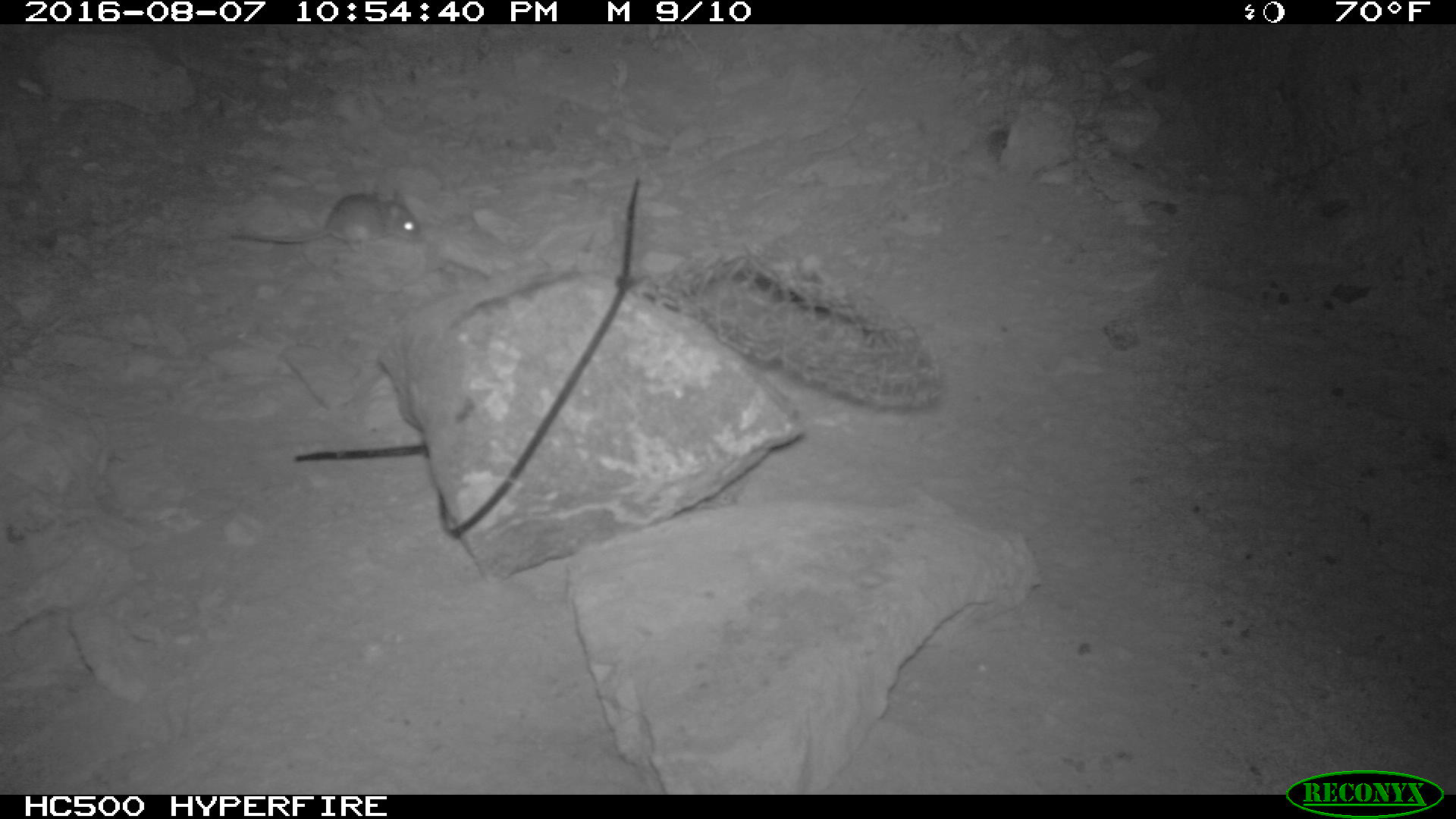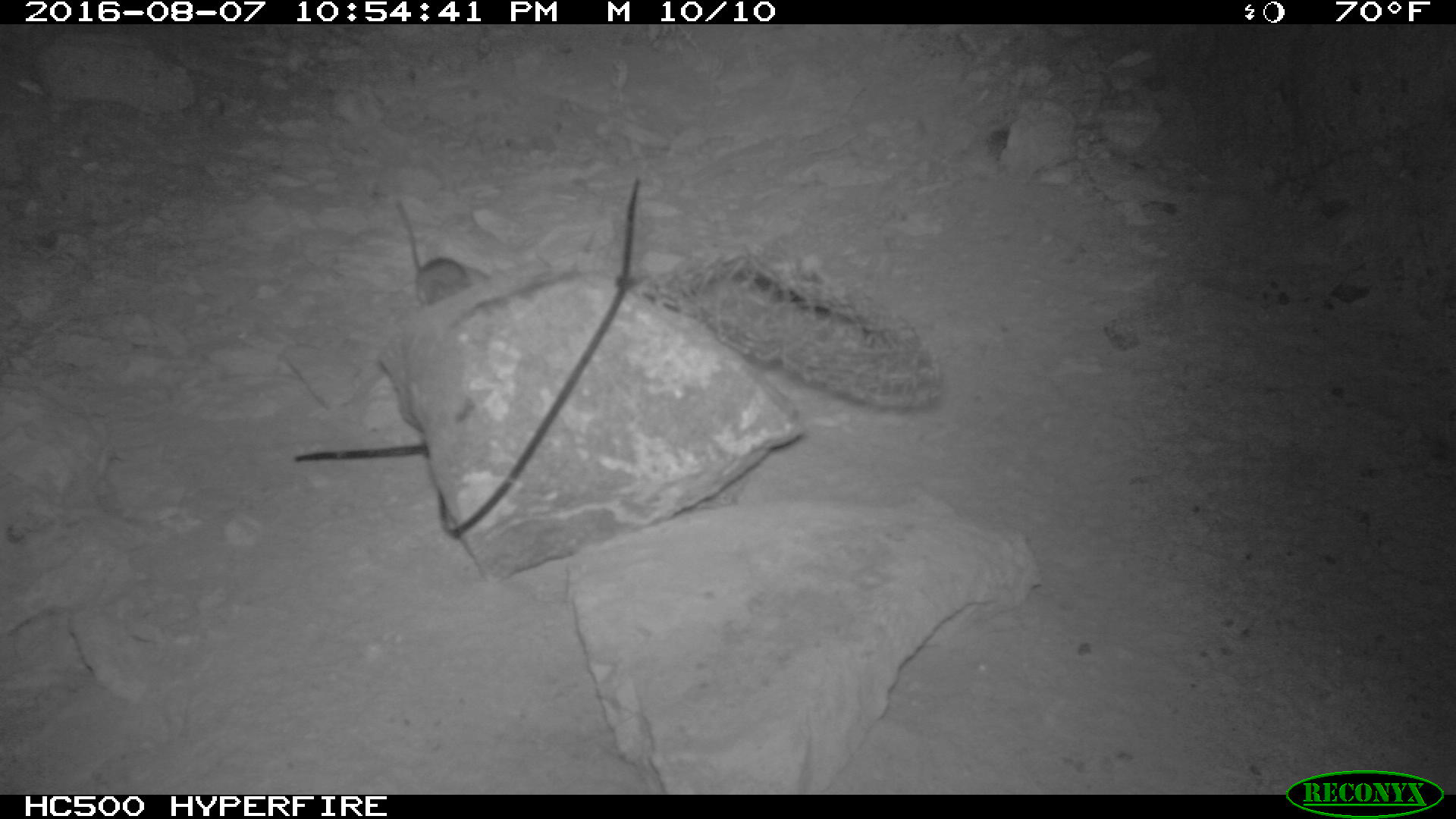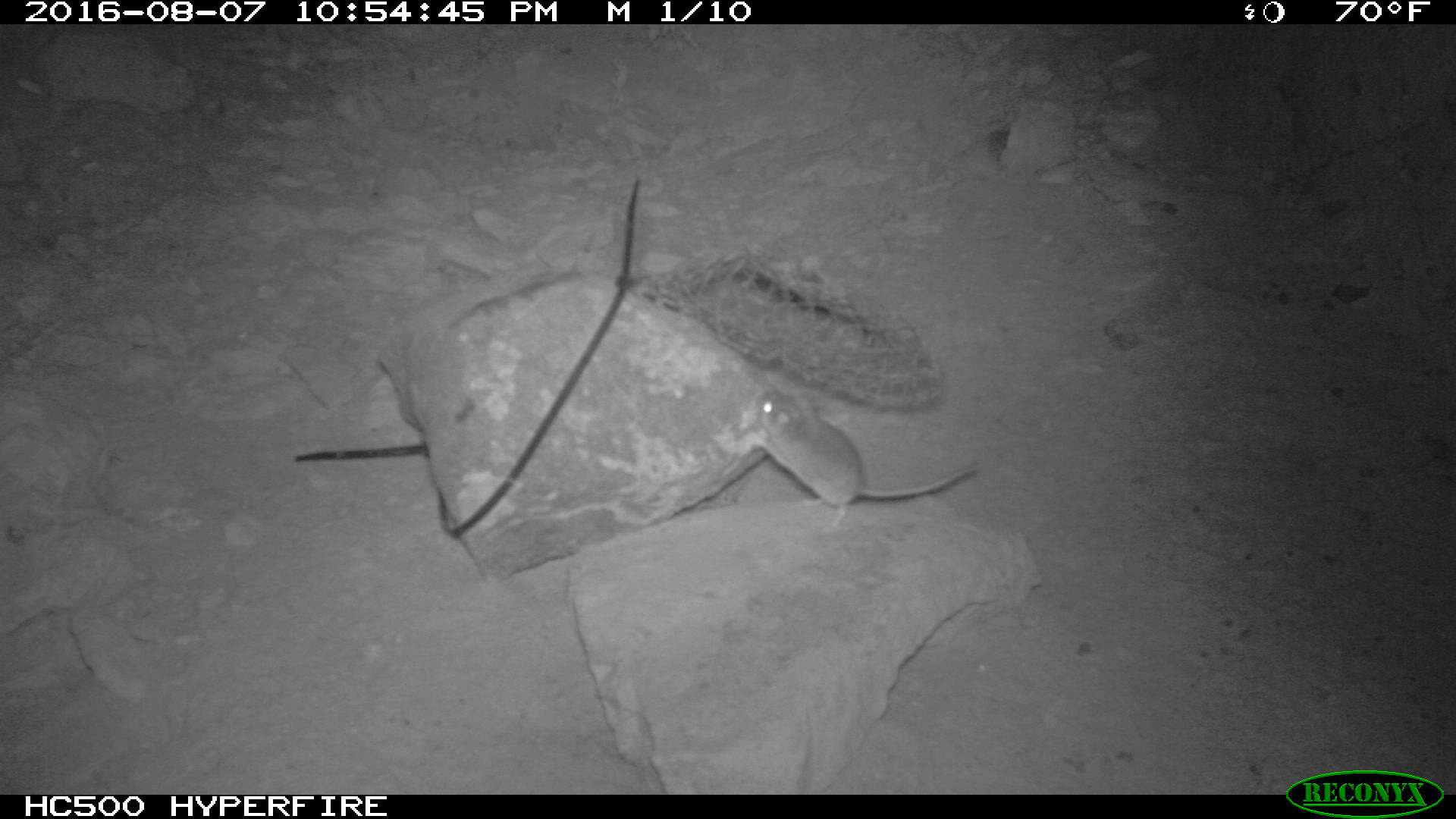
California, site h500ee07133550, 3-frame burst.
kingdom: Animalia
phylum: Chordata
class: Mammalia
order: Rodentia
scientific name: Rodentia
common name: rodent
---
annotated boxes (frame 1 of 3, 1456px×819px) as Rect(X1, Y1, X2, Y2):
rodent: Rect(227, 179, 424, 246)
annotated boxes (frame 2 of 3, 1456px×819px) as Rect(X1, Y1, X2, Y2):
rodent: Rect(394, 193, 484, 304)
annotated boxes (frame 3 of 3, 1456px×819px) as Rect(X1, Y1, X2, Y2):
rodent: Rect(736, 384, 981, 532)